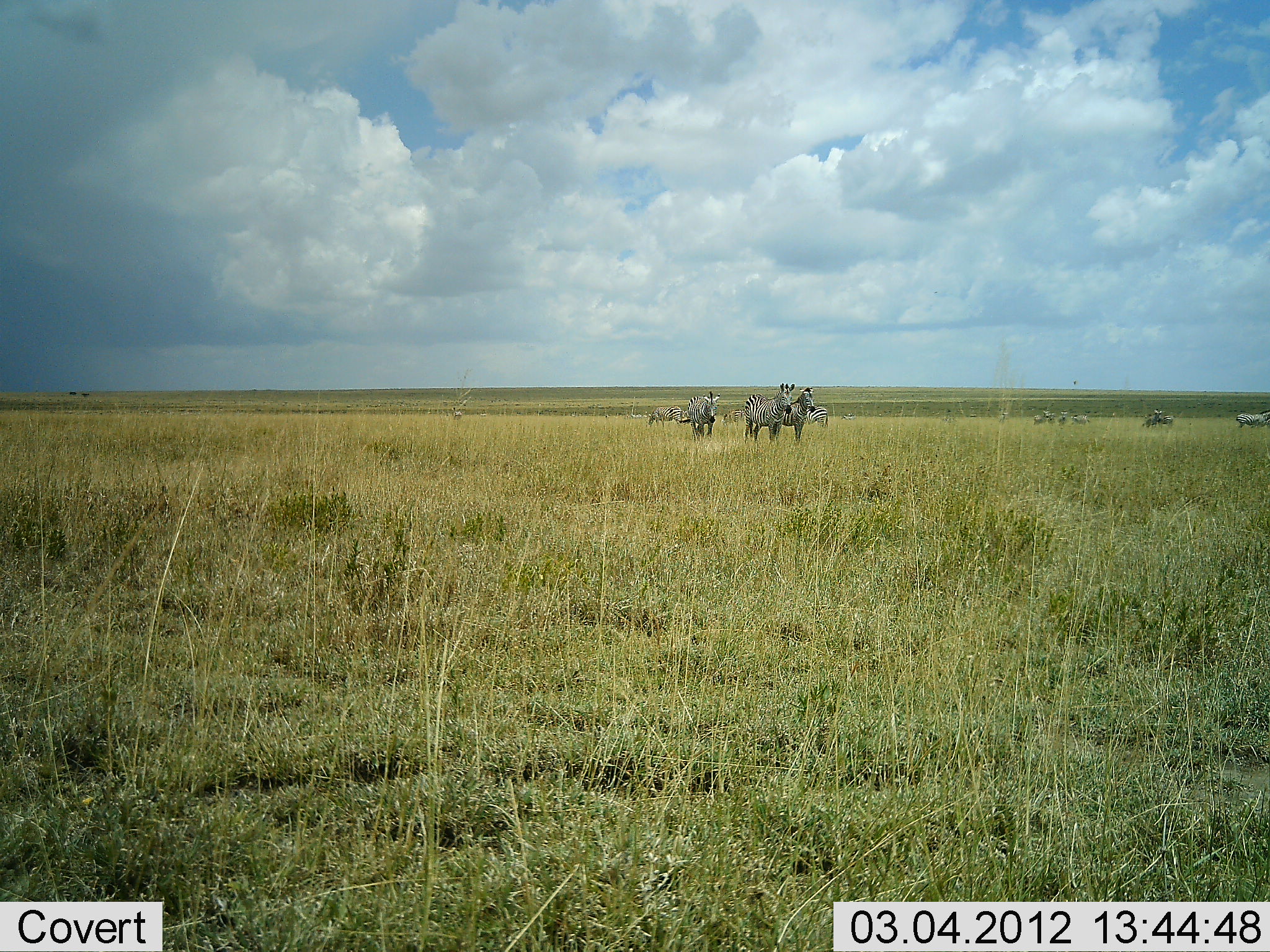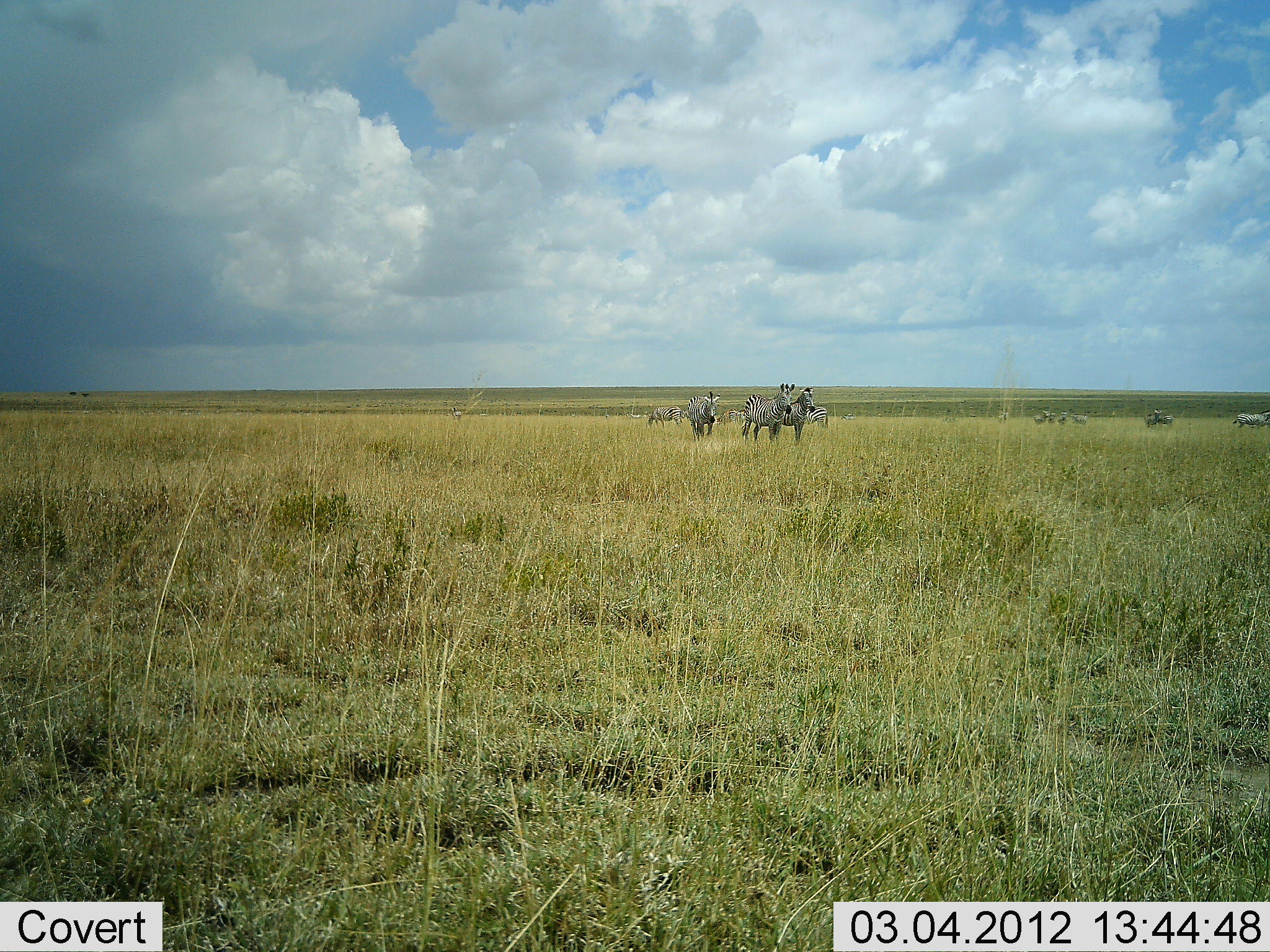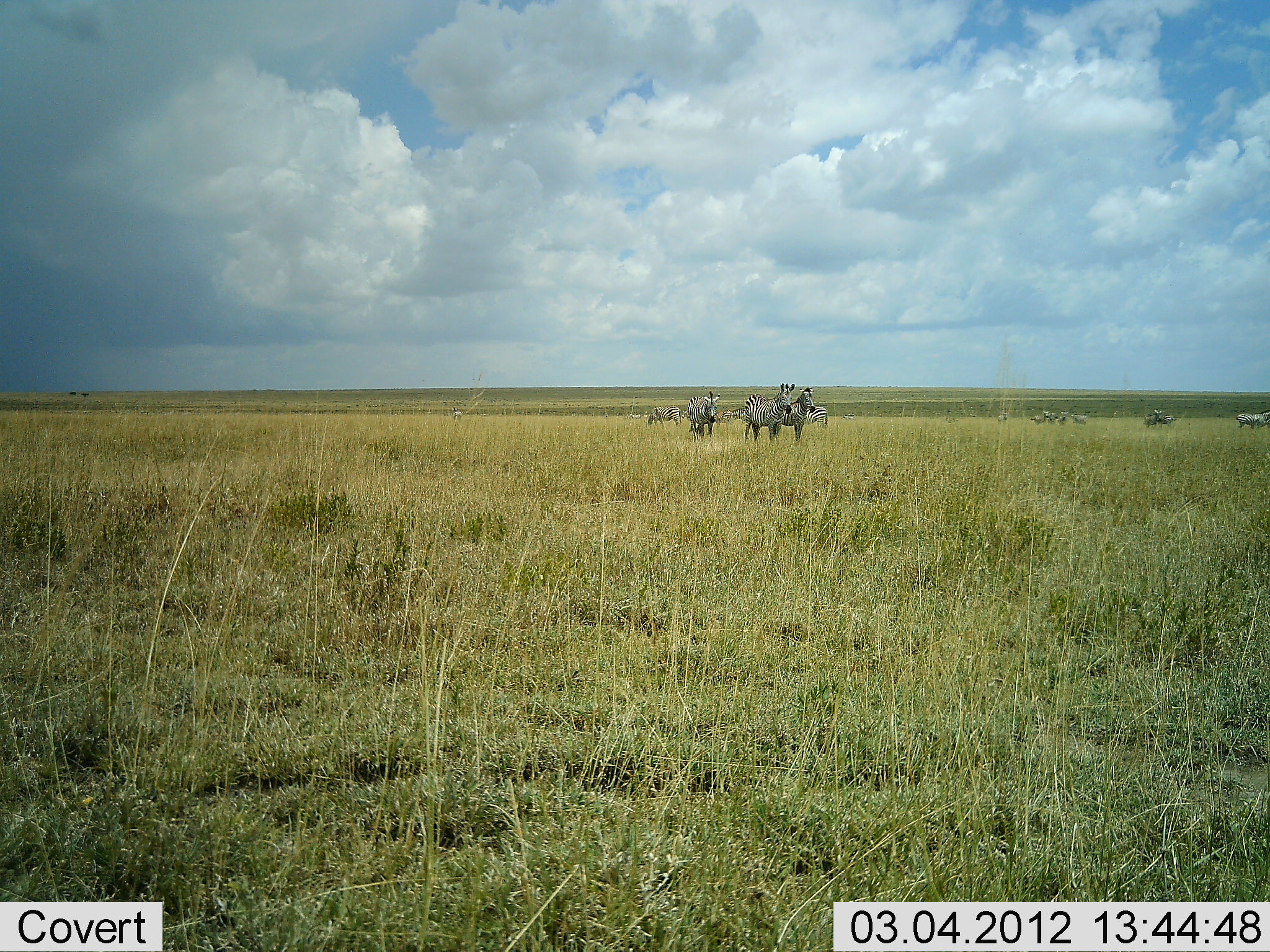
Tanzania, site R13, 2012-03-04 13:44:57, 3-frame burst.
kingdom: Animalia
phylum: Chordata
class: Mammalia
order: Perissodactyla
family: Equidae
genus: Equus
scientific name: Equus quagga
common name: plains zebra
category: zebra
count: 11-50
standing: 94%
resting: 0%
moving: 11%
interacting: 0%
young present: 0%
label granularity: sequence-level